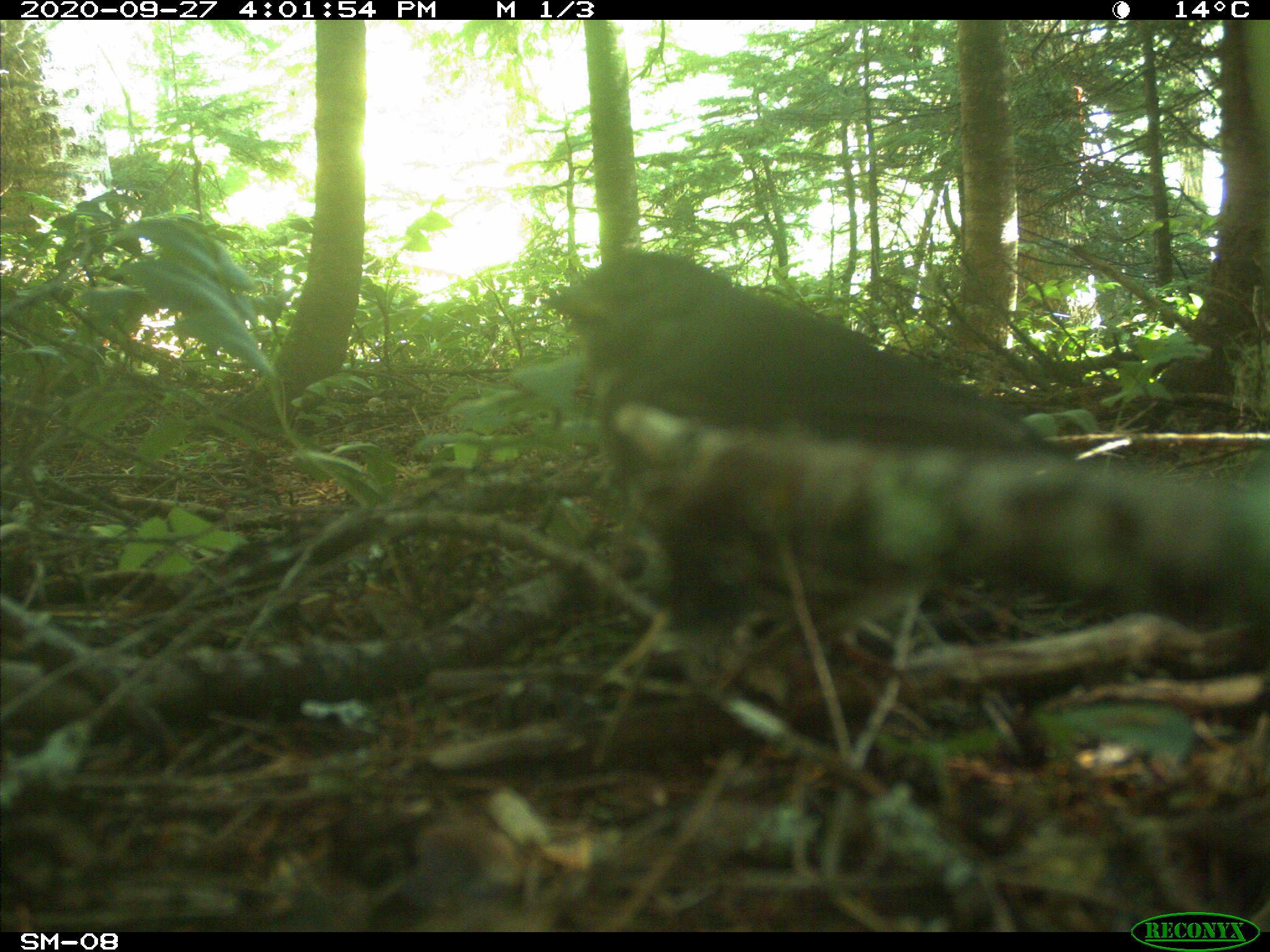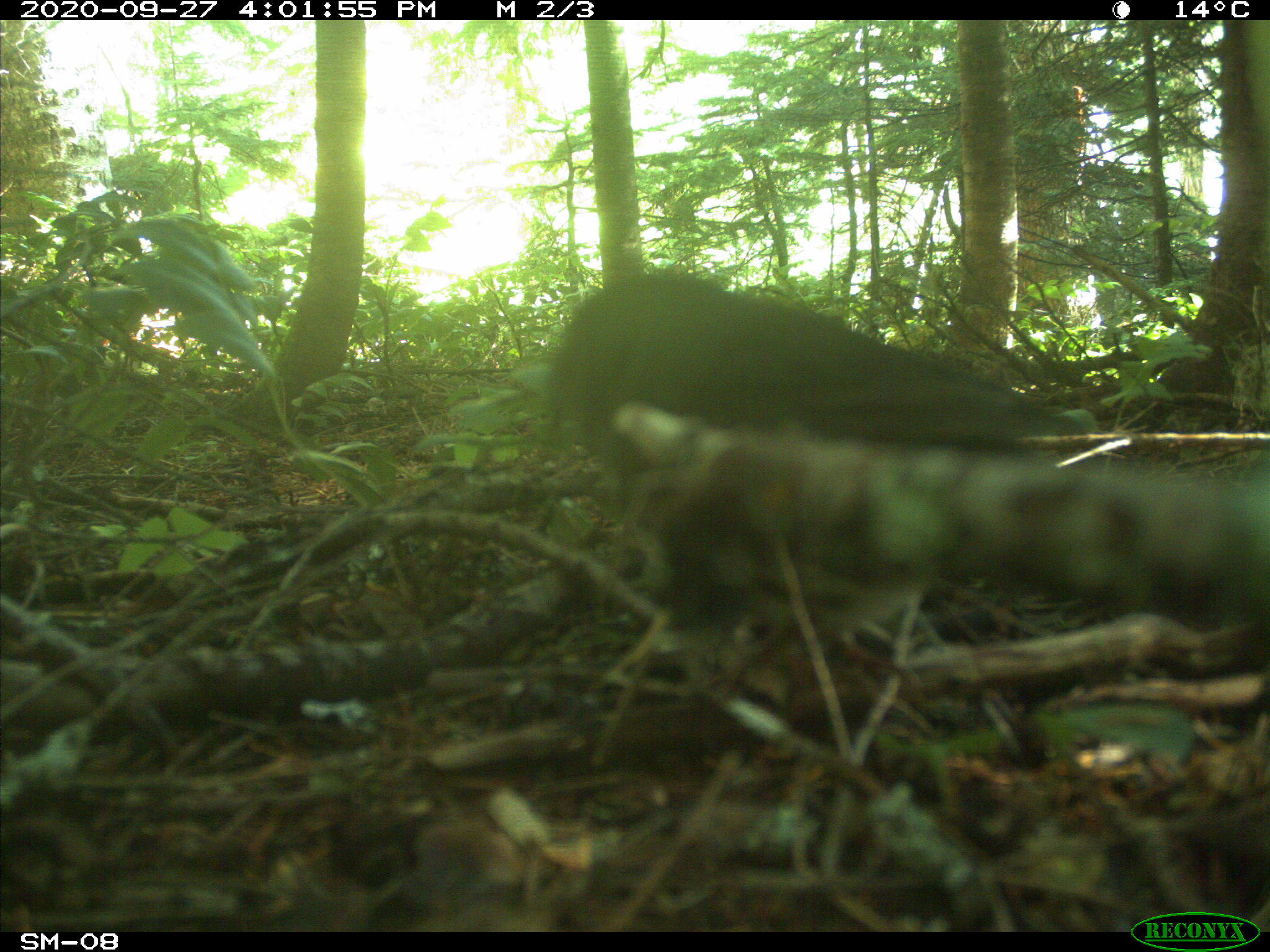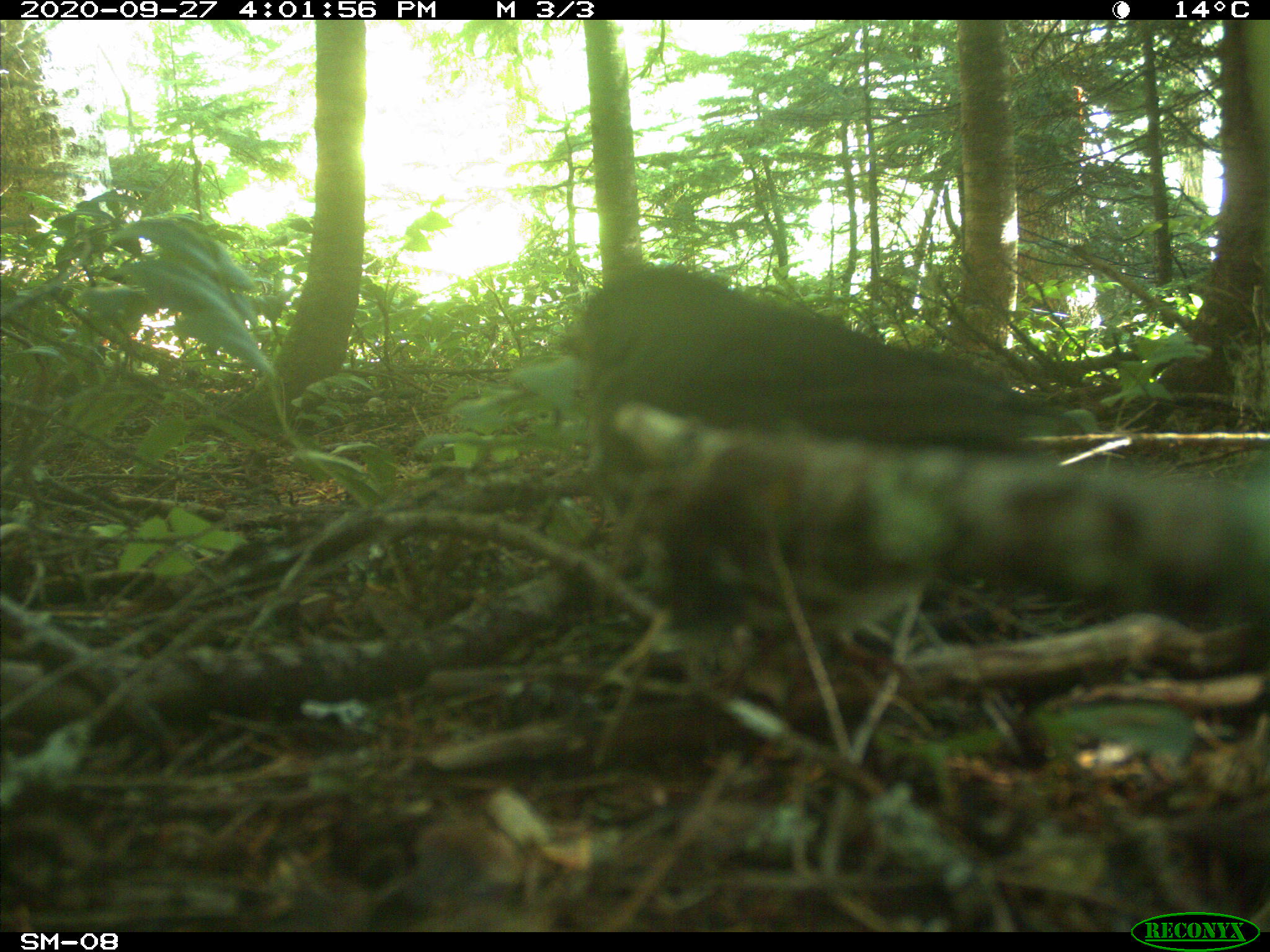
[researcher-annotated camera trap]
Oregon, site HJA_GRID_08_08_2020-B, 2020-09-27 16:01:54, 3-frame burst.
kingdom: Animalia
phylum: Chordata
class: Aves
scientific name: Aves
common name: bird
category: other bird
Other bird (bird) (Aves).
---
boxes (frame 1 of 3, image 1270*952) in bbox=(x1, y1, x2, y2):
other bird: bbox=(489, 232, 1111, 563)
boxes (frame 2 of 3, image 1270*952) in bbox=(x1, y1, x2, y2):
other bird: bbox=(518, 236, 1110, 555)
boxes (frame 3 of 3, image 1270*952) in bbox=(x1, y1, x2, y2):
other bird: bbox=(530, 237, 1132, 573)